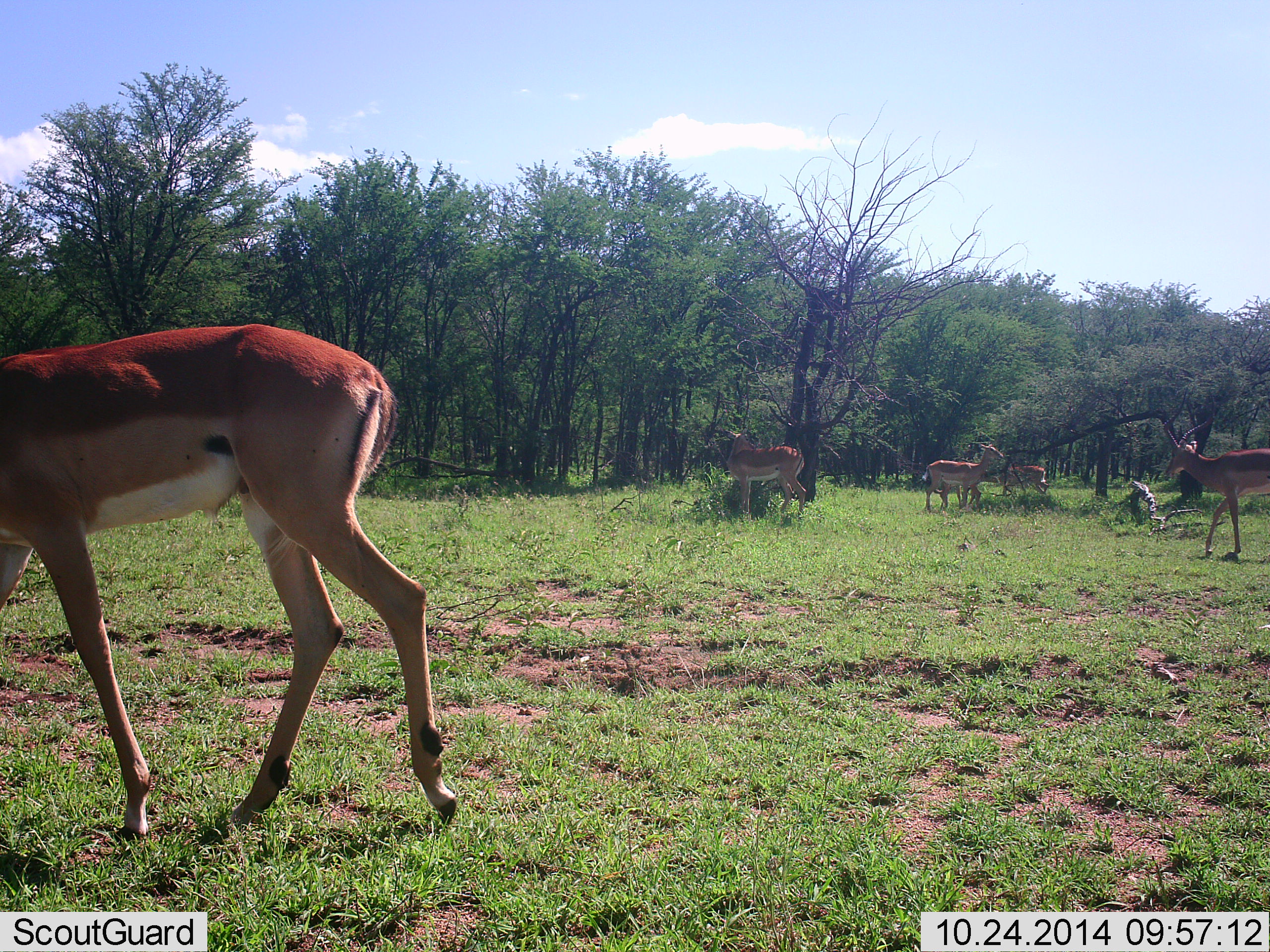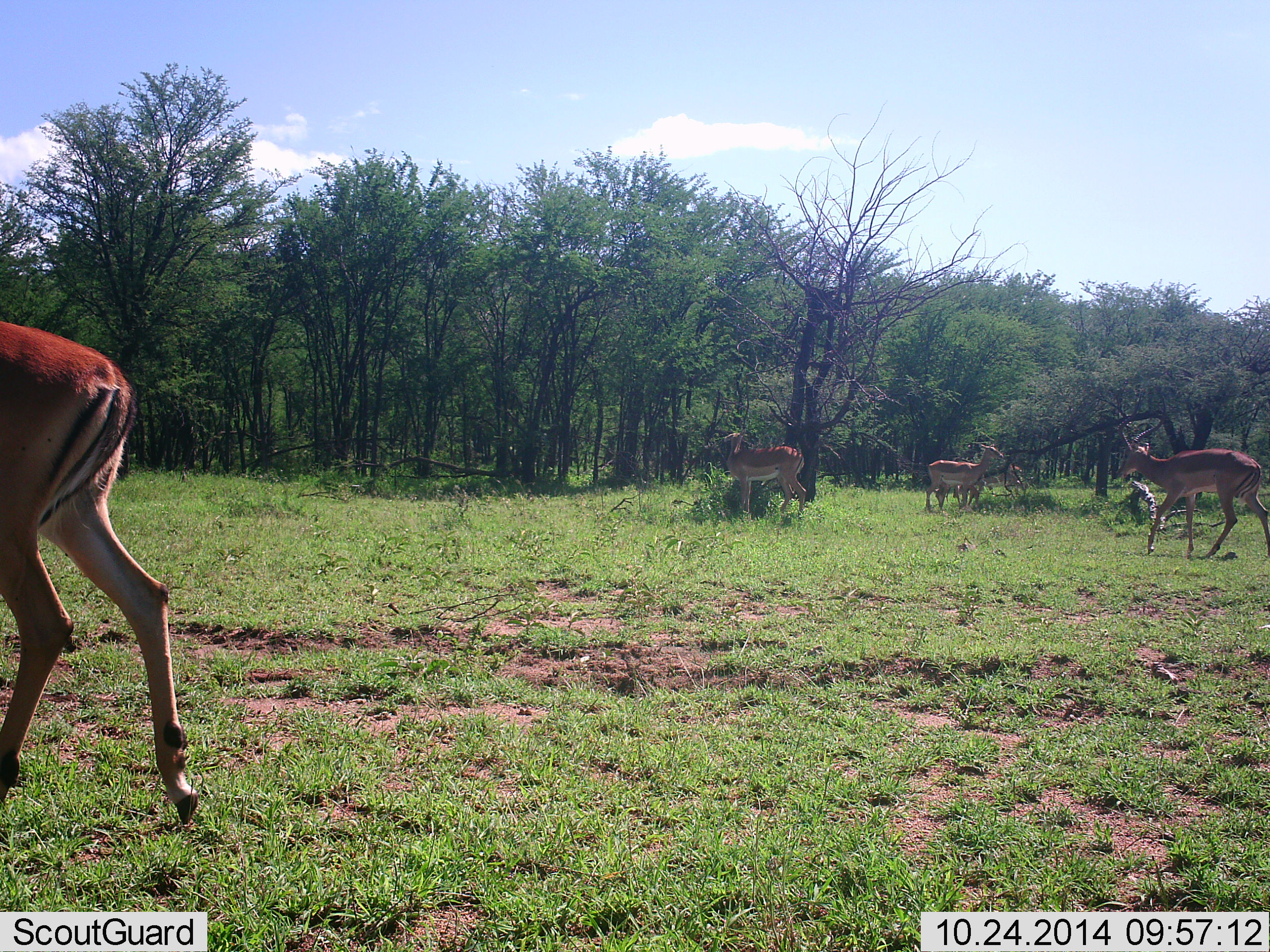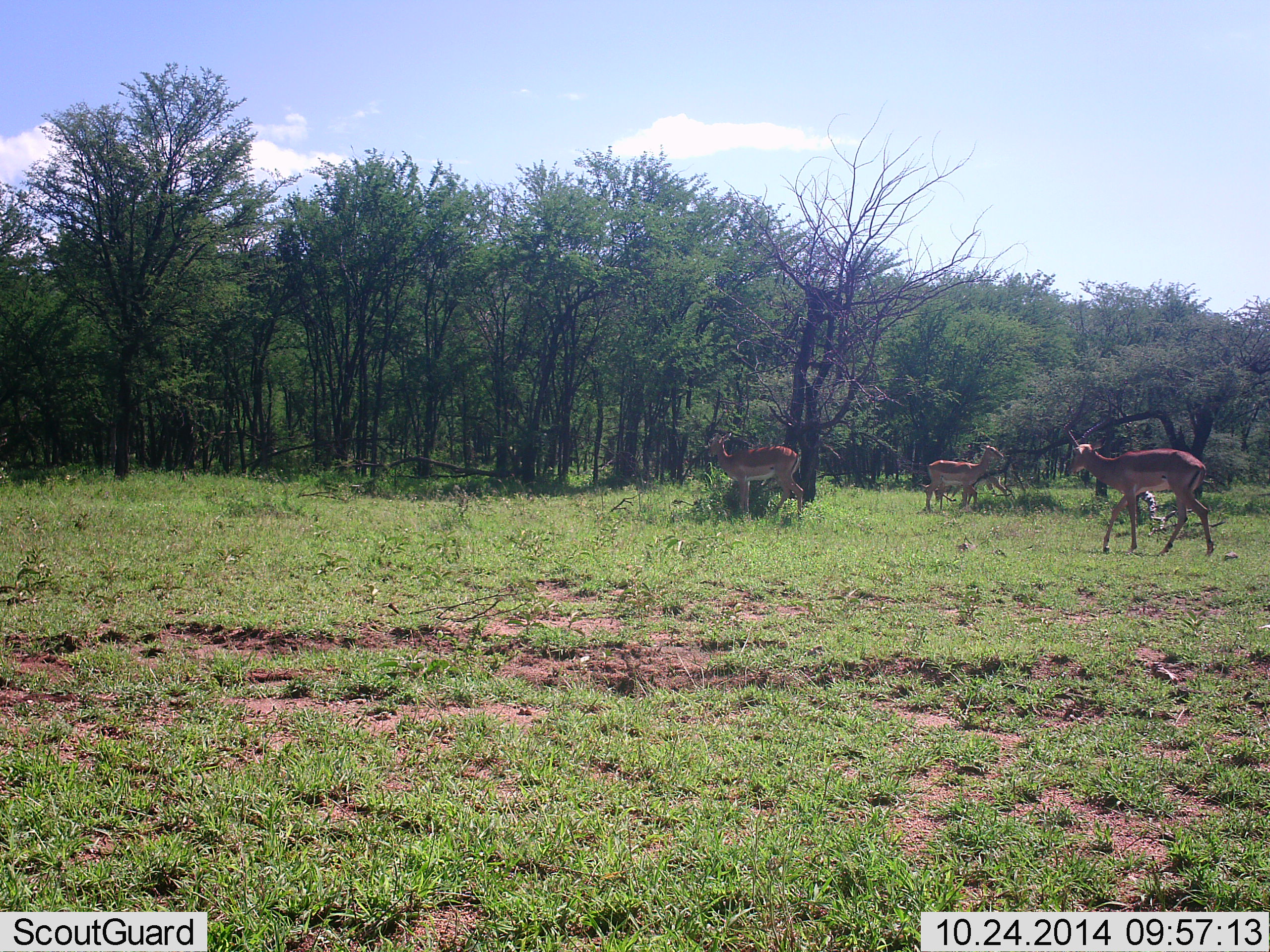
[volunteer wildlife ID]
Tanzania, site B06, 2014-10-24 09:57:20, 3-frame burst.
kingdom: Animalia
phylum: Chordata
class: Mammalia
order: Artiodactyla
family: Bovidae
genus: Aepyceros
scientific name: Aepyceros melampus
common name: impala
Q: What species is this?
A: Impala (Aepyceros melampus).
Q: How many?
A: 5.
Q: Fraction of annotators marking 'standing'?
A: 60%.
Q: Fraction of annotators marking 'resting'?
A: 0%.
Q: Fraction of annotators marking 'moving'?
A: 90%.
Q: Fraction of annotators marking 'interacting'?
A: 0%.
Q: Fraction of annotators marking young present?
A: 0%.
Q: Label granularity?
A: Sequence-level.